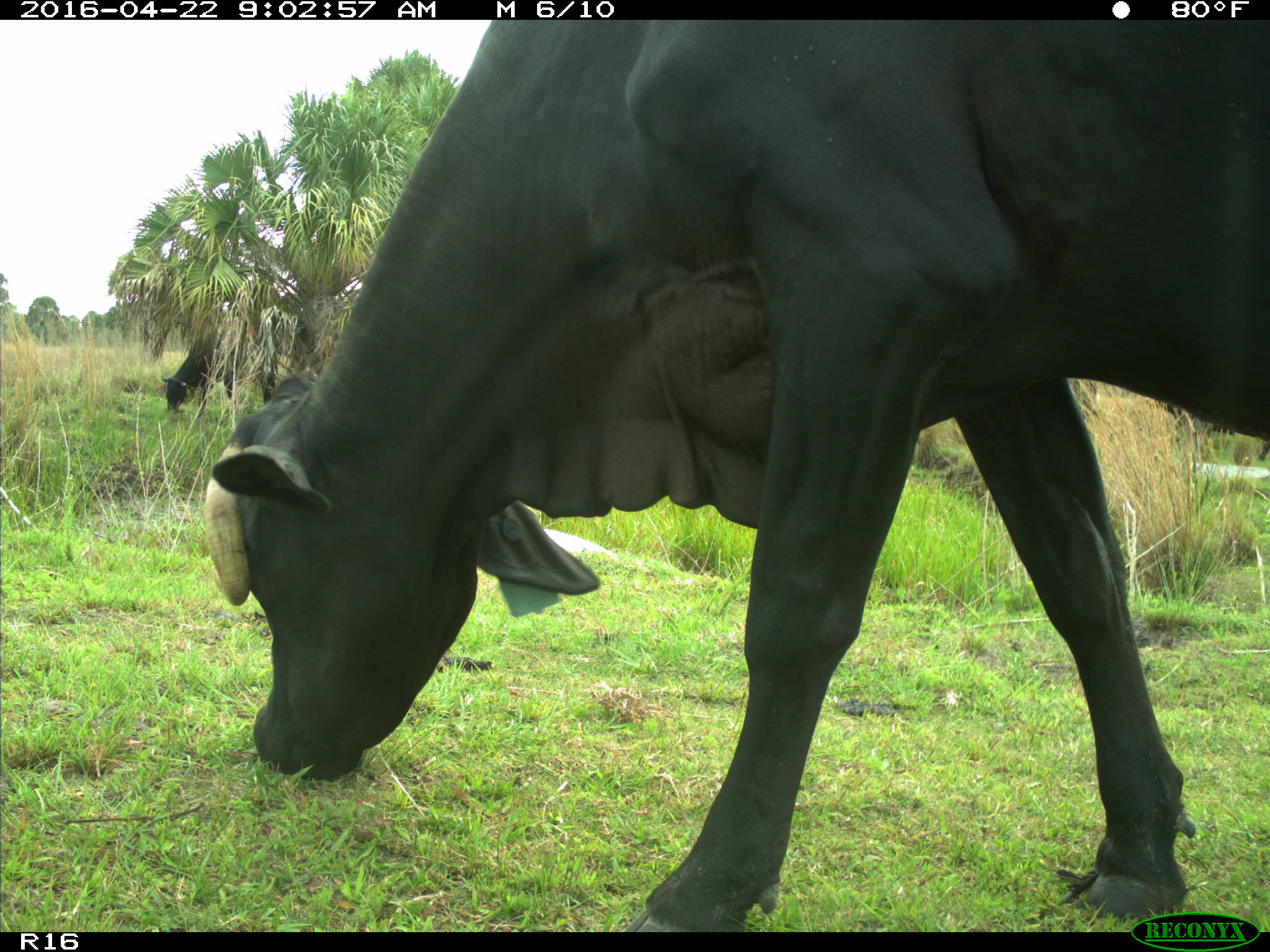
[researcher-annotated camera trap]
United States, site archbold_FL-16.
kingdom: Animalia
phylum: Chordata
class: Mammalia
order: Artiodactyla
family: Bovidae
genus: Bos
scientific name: Bos taurus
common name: domestic cow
Bos taurus (domestic cow).